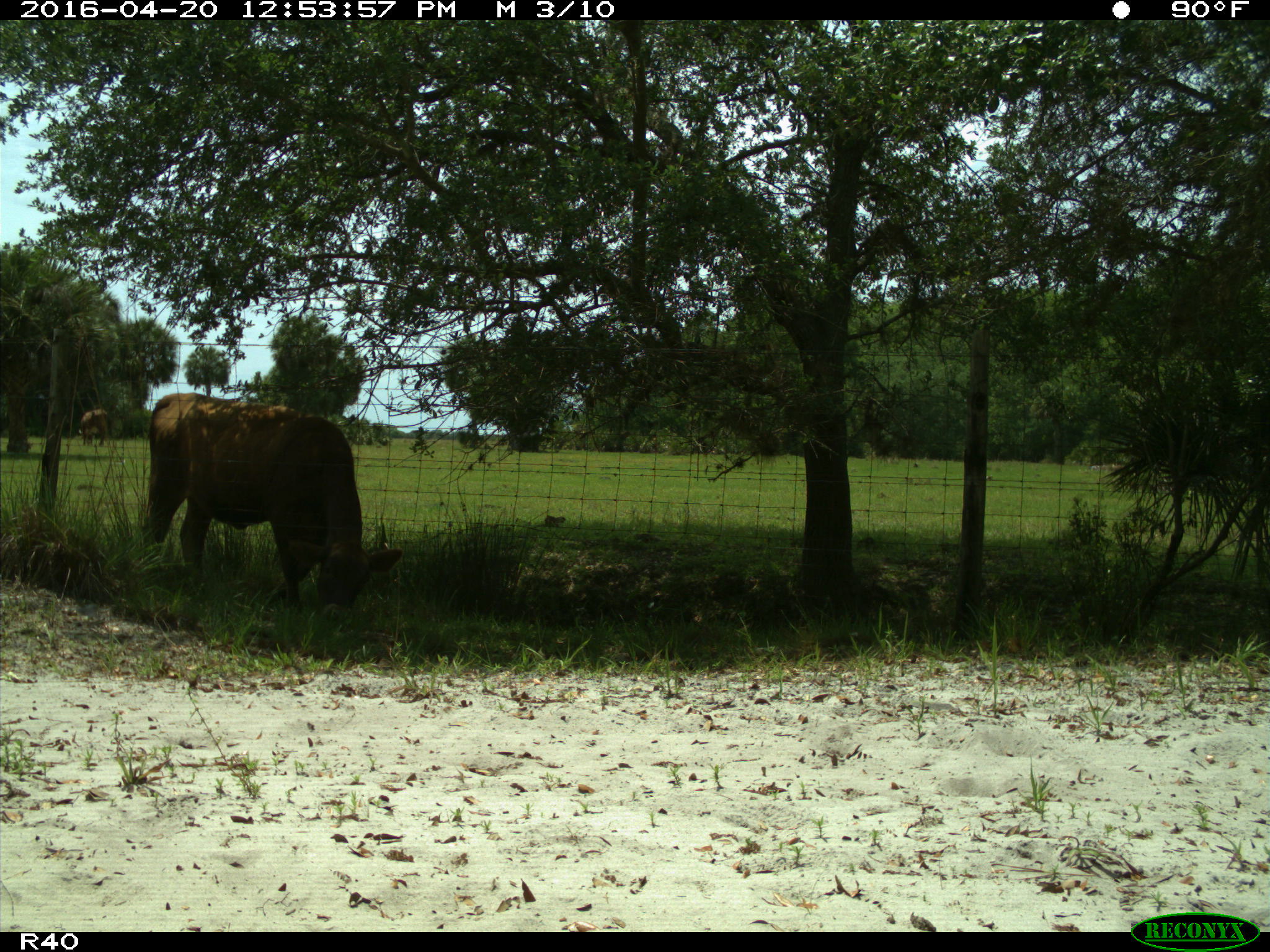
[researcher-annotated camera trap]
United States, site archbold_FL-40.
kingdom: Animalia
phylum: Chordata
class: Mammalia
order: Artiodactyla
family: Bovidae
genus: Bos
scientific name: Bos taurus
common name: domestic cow